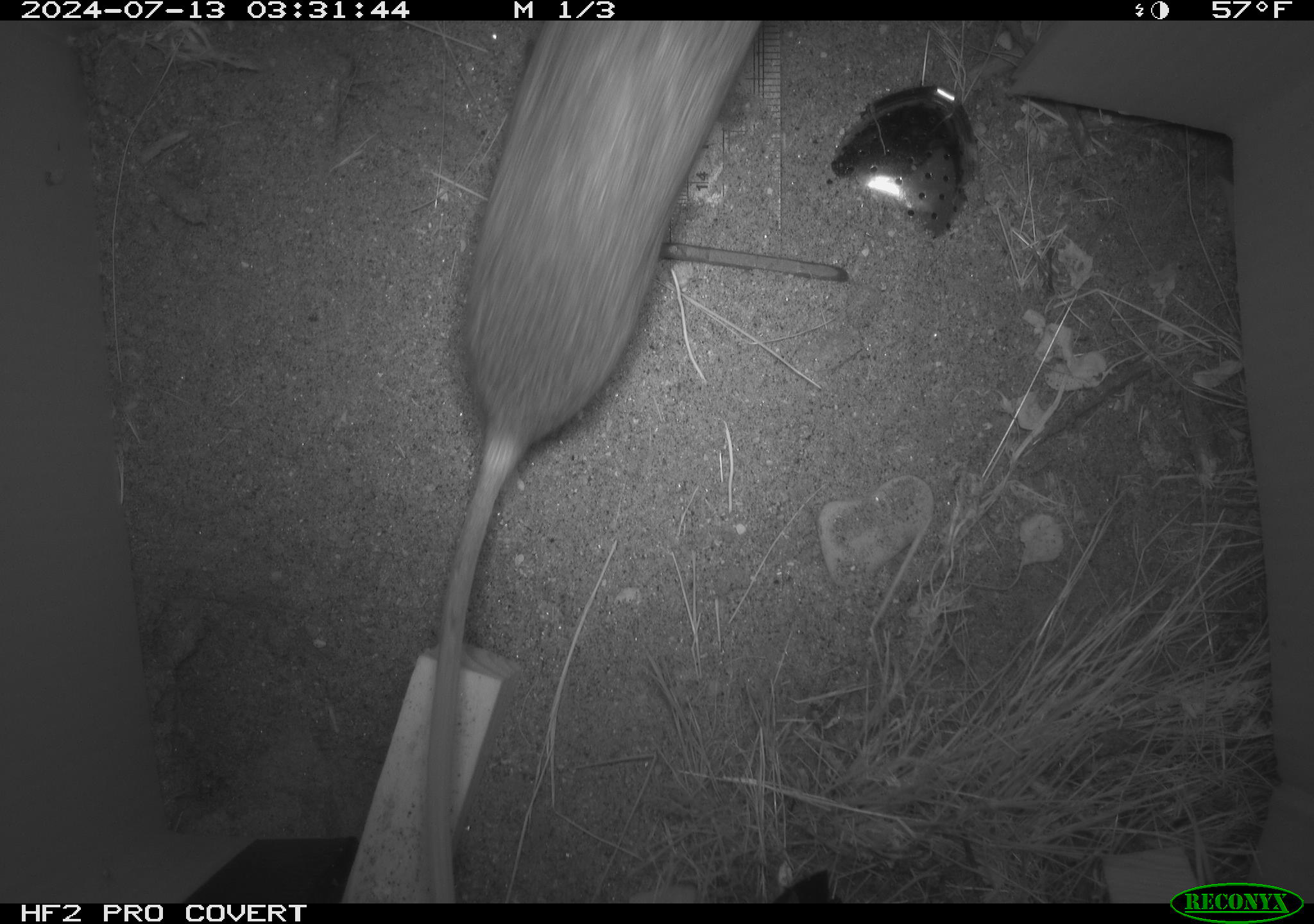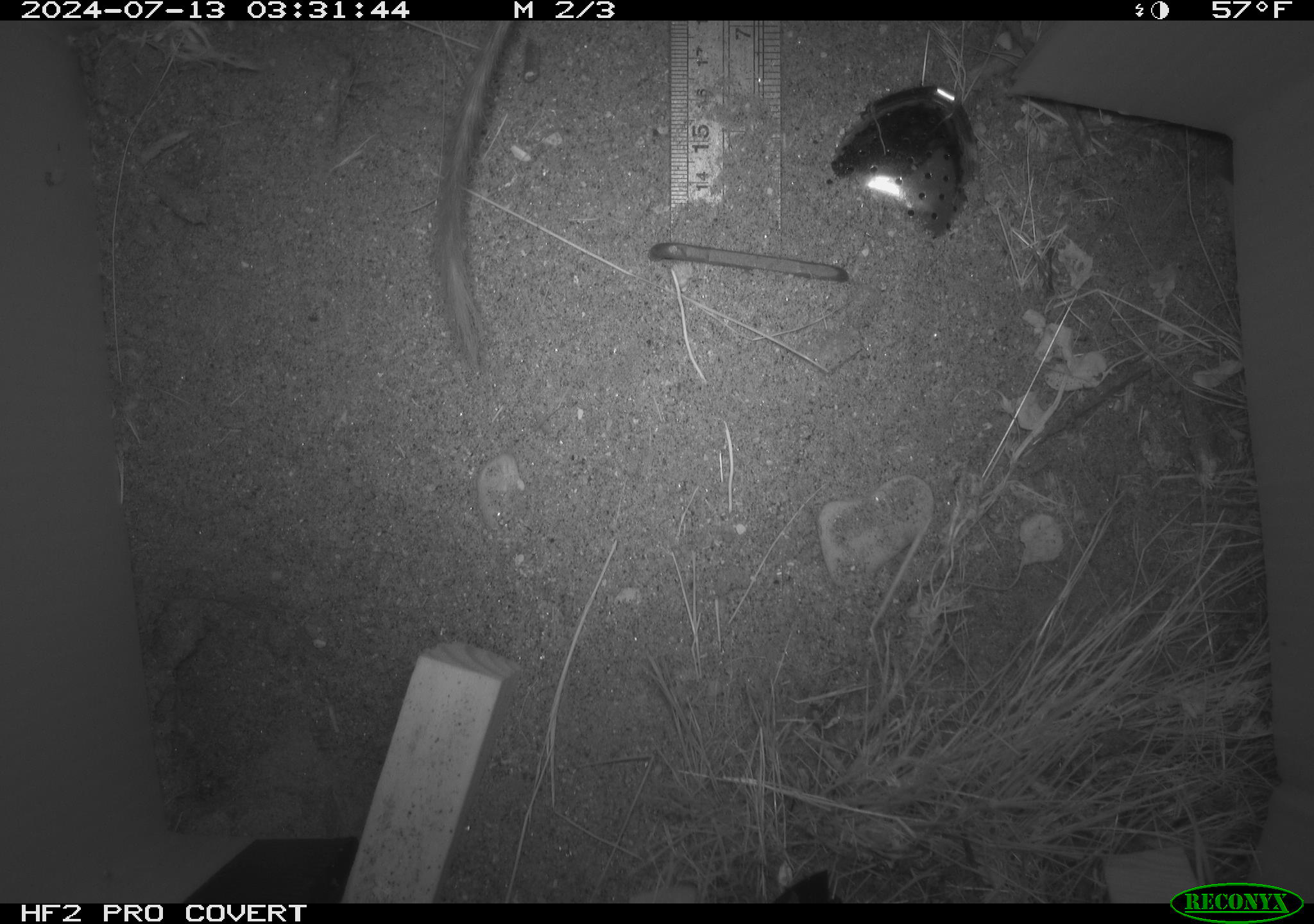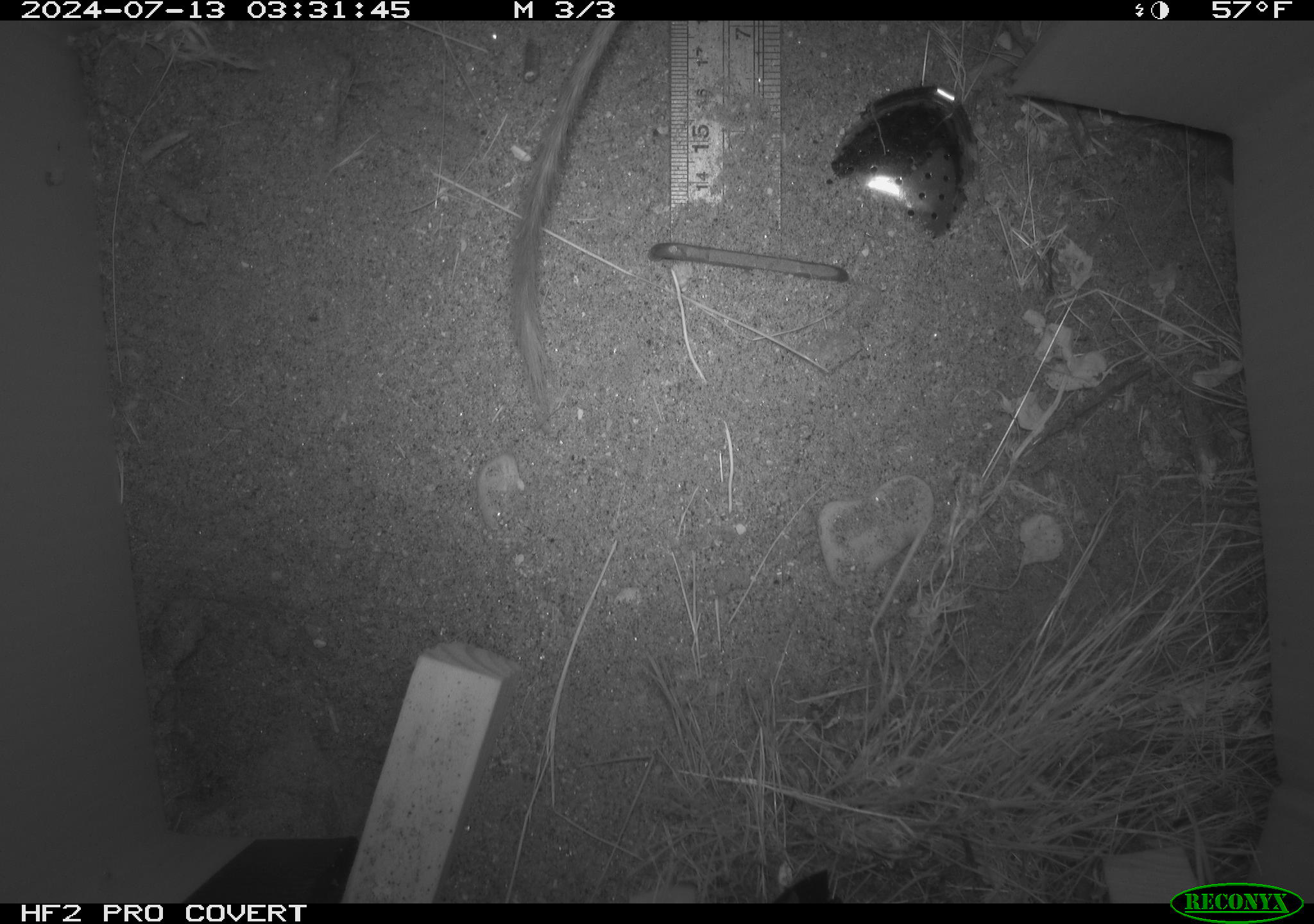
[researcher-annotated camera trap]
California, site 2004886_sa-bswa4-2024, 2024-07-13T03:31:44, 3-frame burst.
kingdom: Animalia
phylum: Chordata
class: Mammalia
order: Rodentia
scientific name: Rodentia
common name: rodent